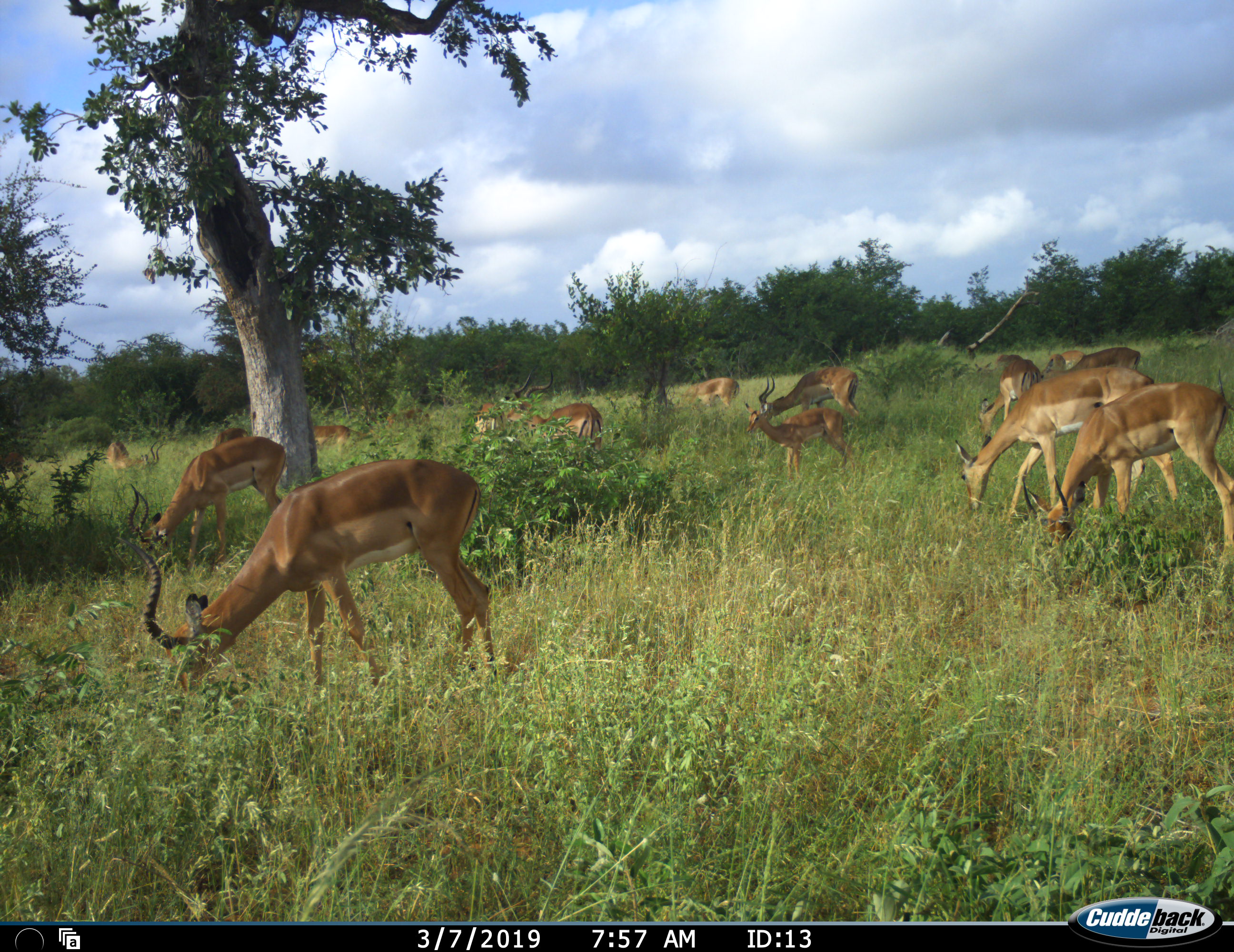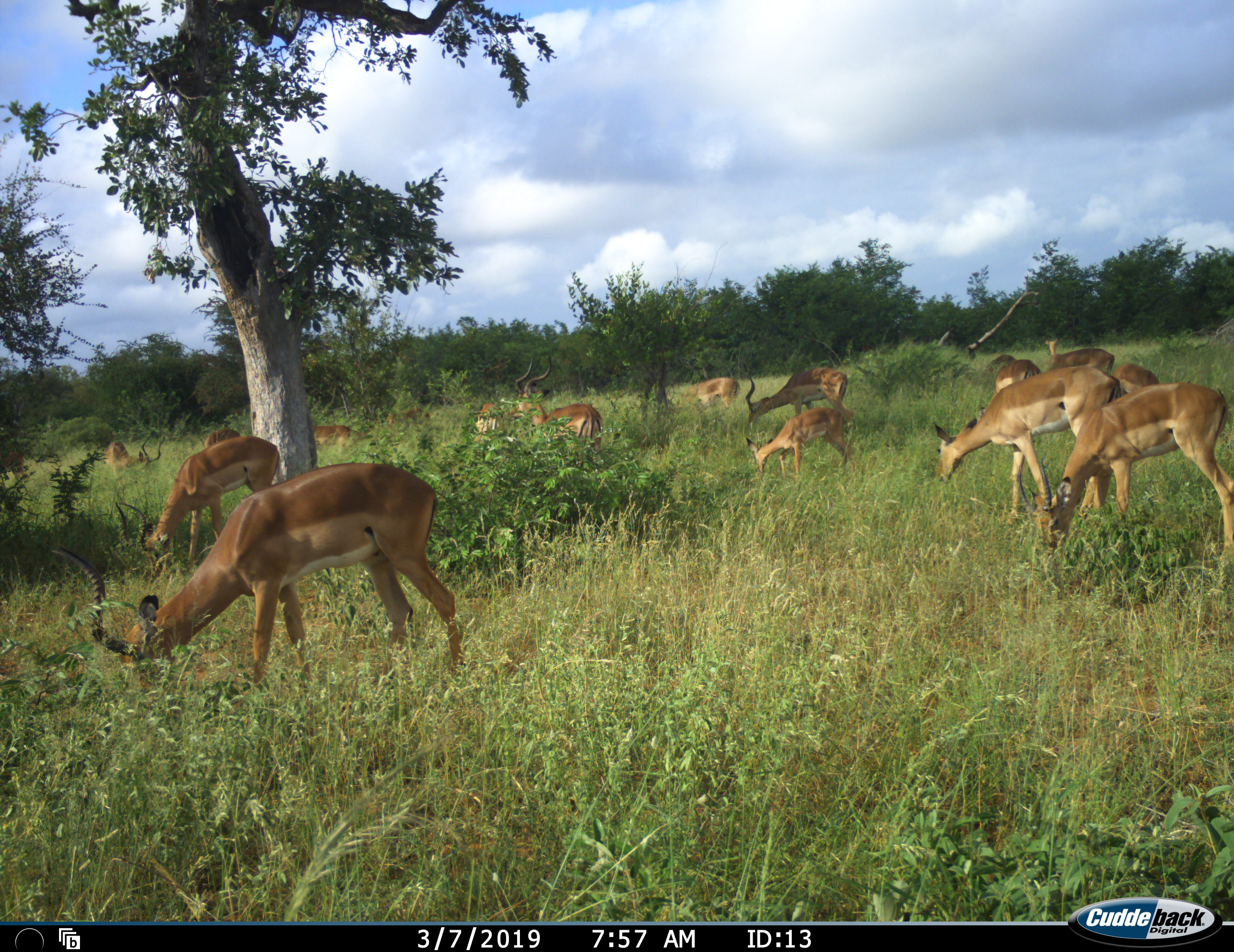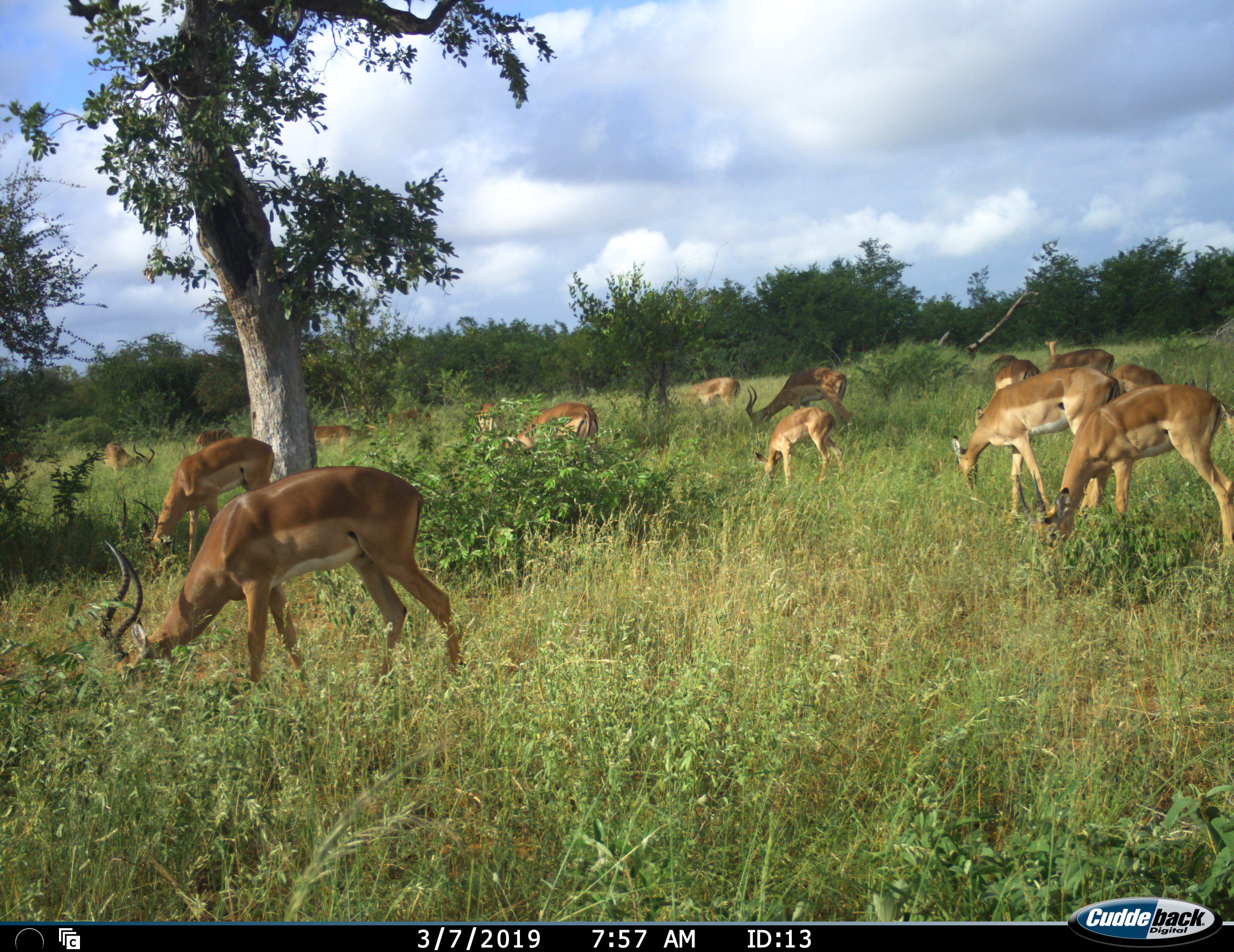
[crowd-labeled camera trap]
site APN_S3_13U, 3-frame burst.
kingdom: Animalia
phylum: Chordata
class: Mammalia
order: Artiodactyla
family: Bovidae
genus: Aepyceros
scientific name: Aepyceros melampus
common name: impala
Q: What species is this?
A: Impala (Aepyceros melampus).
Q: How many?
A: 11-50.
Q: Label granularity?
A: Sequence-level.